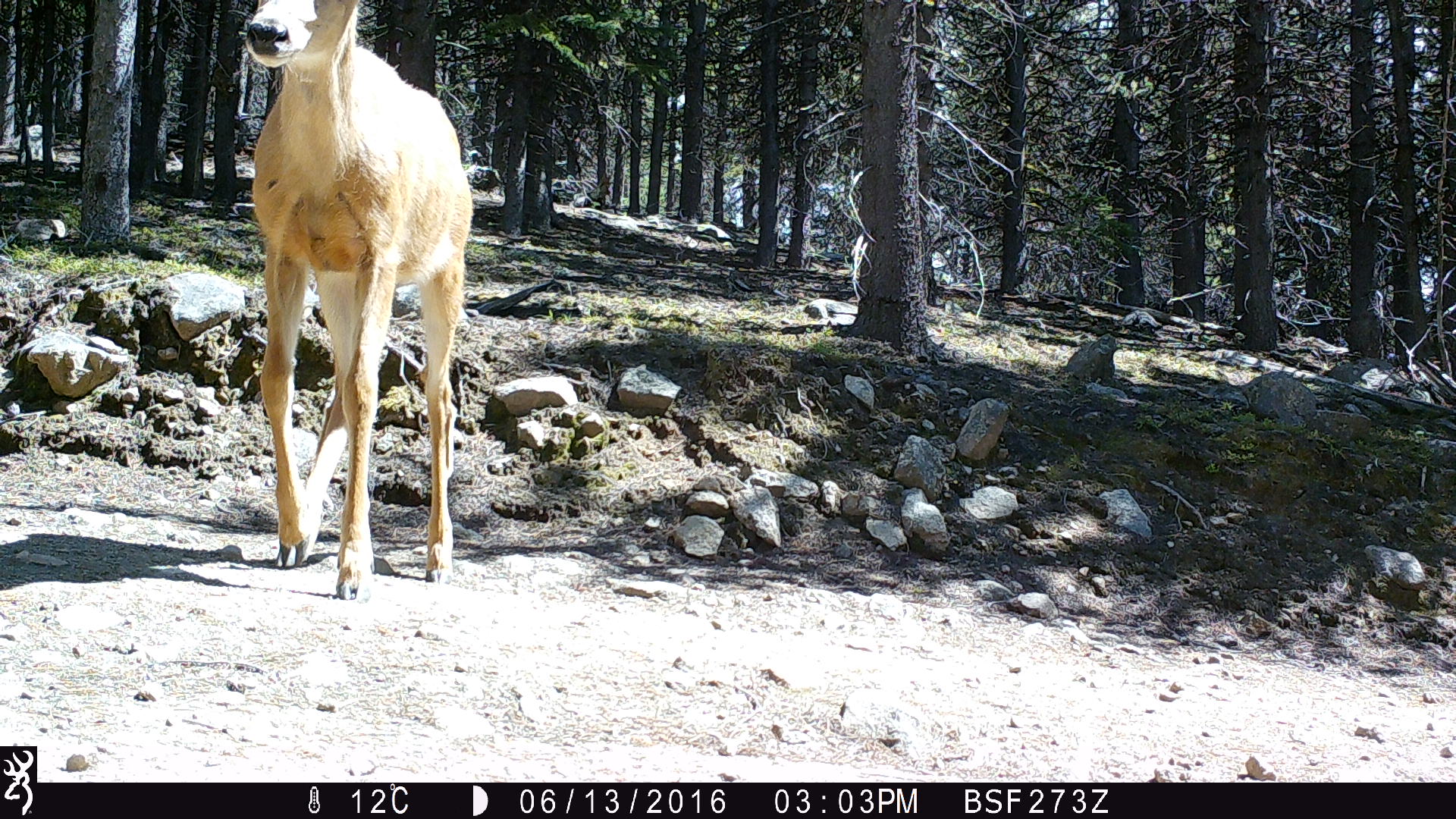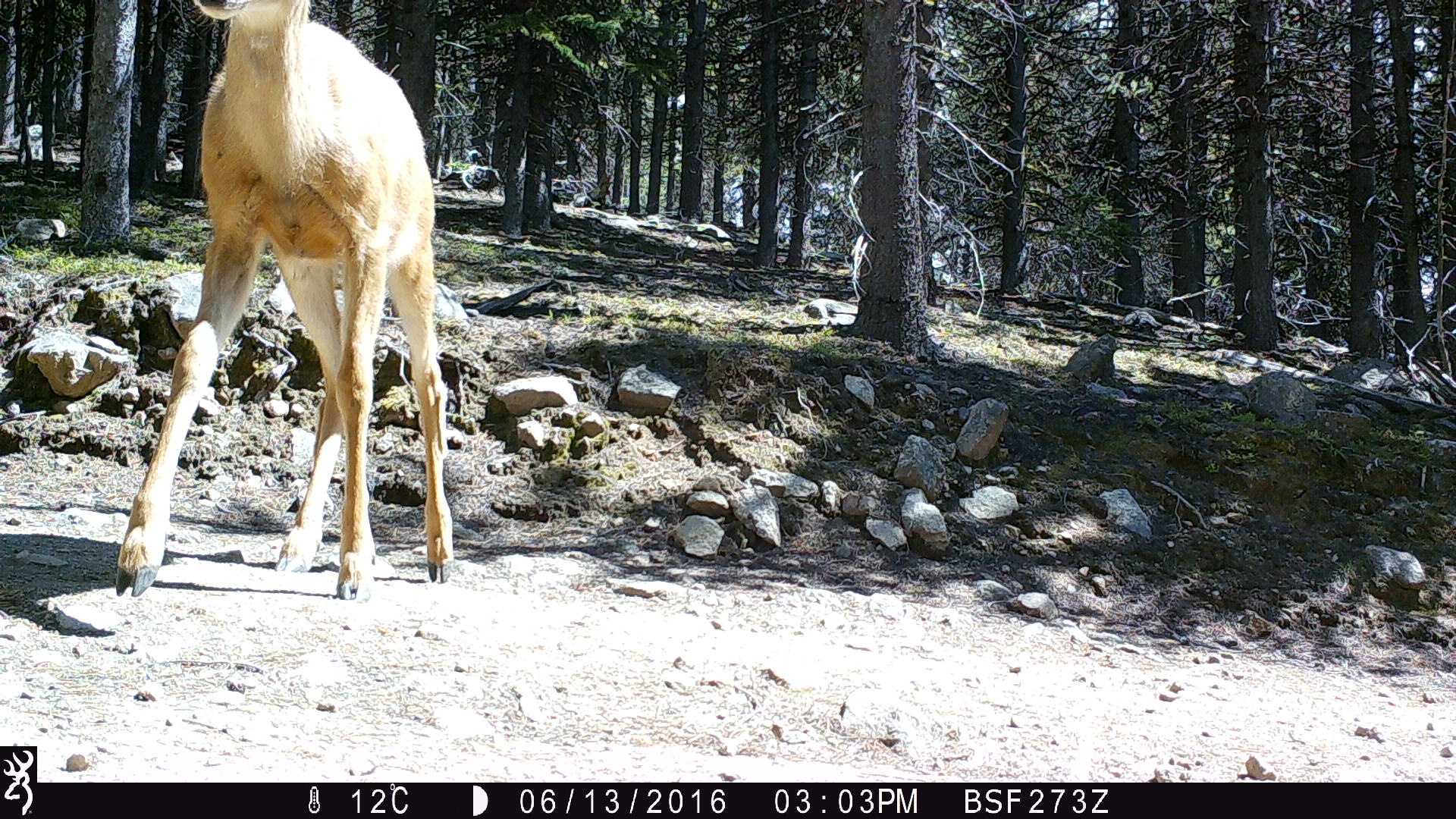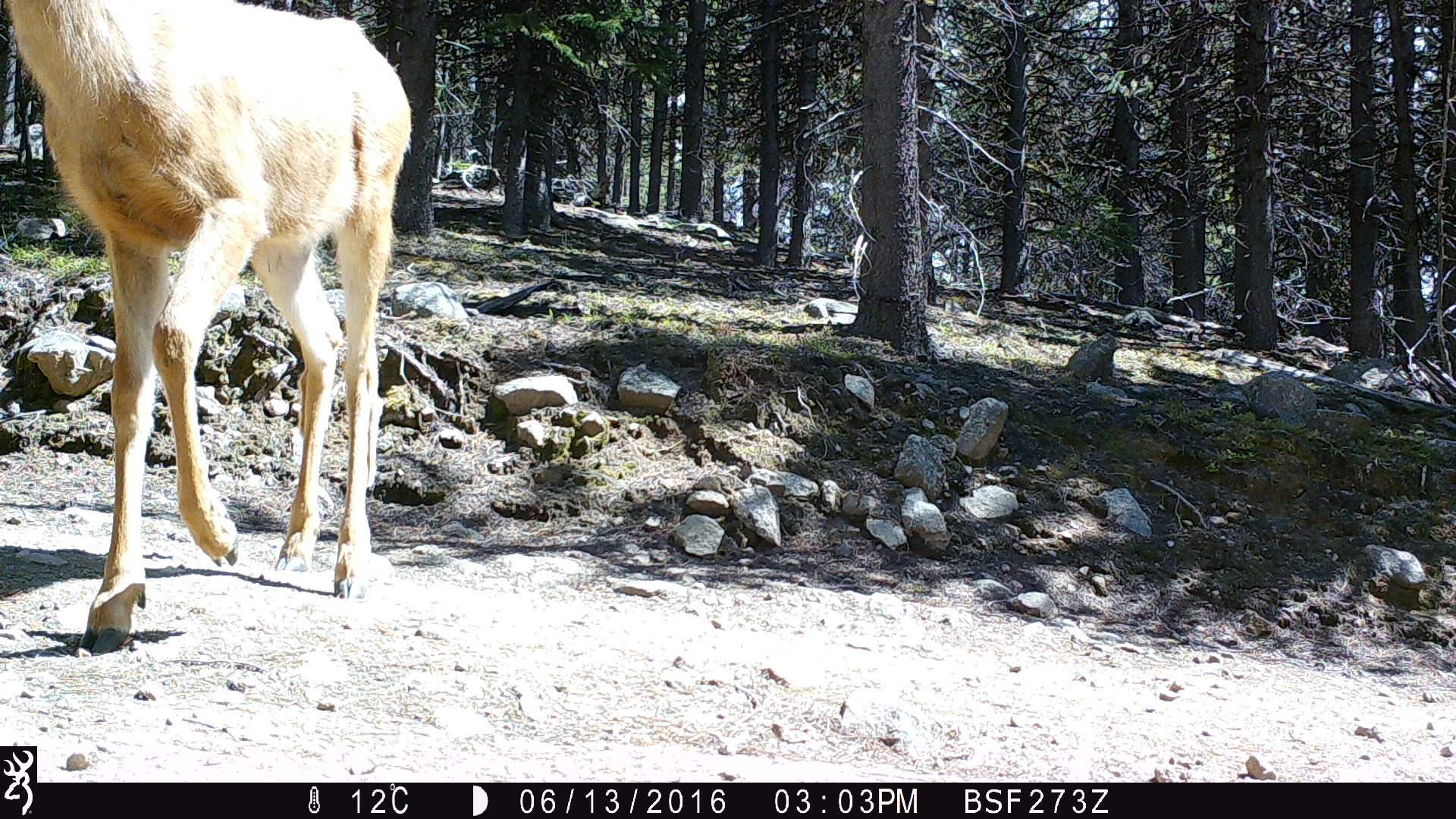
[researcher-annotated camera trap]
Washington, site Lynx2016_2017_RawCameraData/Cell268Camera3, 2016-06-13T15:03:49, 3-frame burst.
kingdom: Animalia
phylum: Chordata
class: Mammalia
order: Artiodactyla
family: Cervidae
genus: Odocoileus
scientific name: Odocoileus hemionus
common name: mule deer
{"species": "Odocoileus hemionus (mule deer)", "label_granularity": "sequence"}